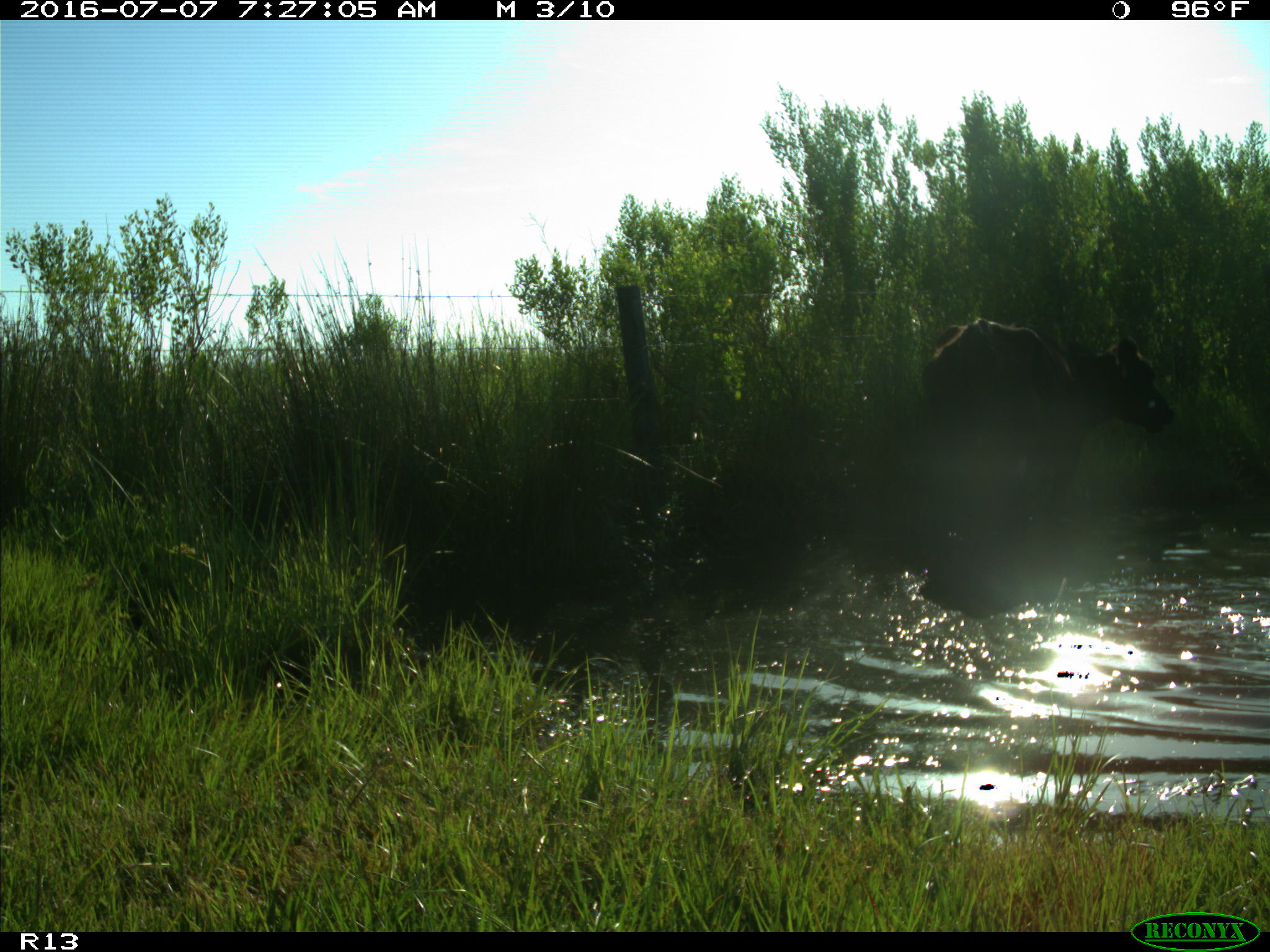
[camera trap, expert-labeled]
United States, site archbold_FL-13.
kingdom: Animalia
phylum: Chordata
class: Mammalia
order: Artiodactyla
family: Bovidae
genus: Bos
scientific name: Bos taurus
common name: domestic cow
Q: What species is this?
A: Bos taurus (domestic cow).